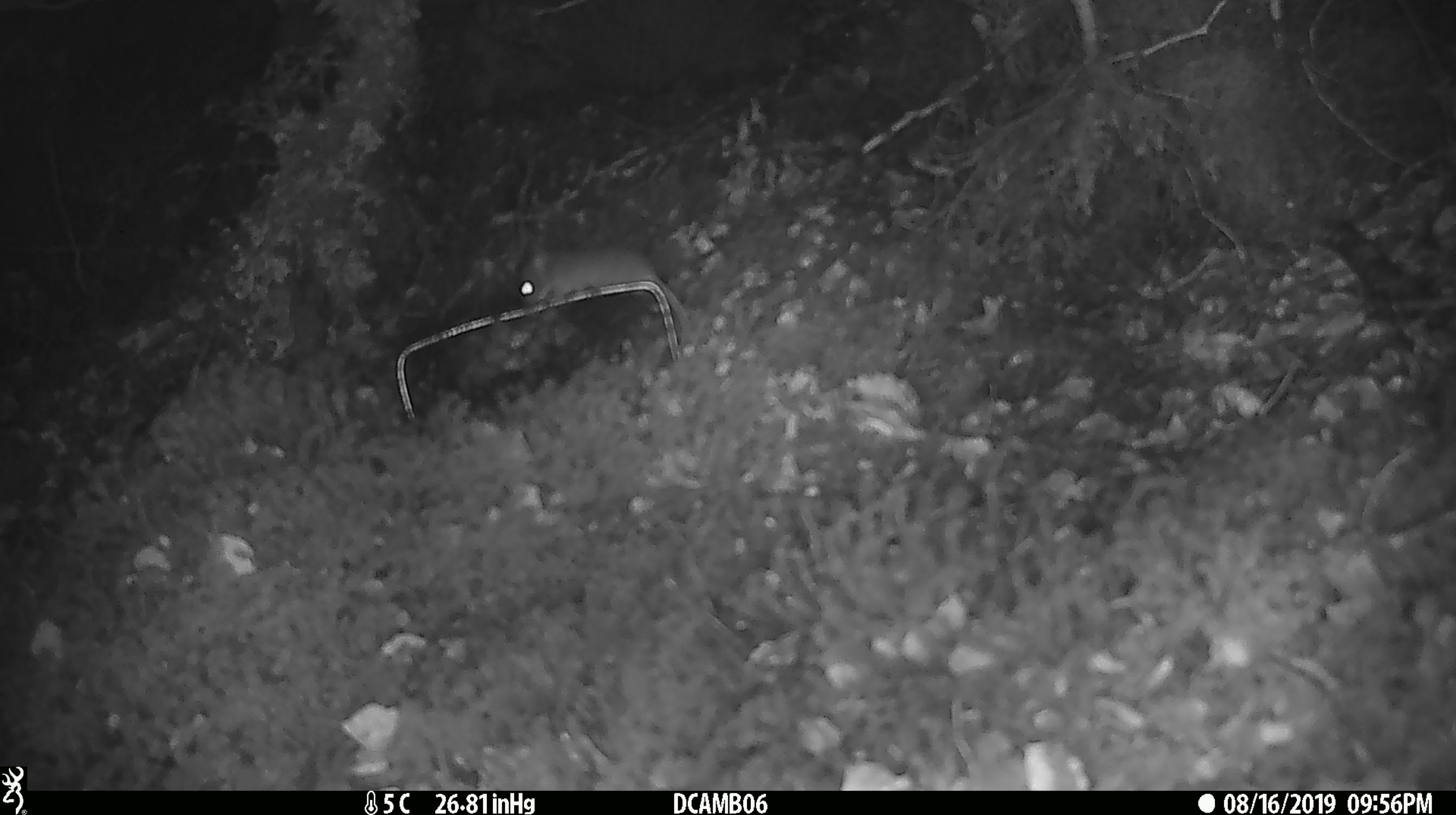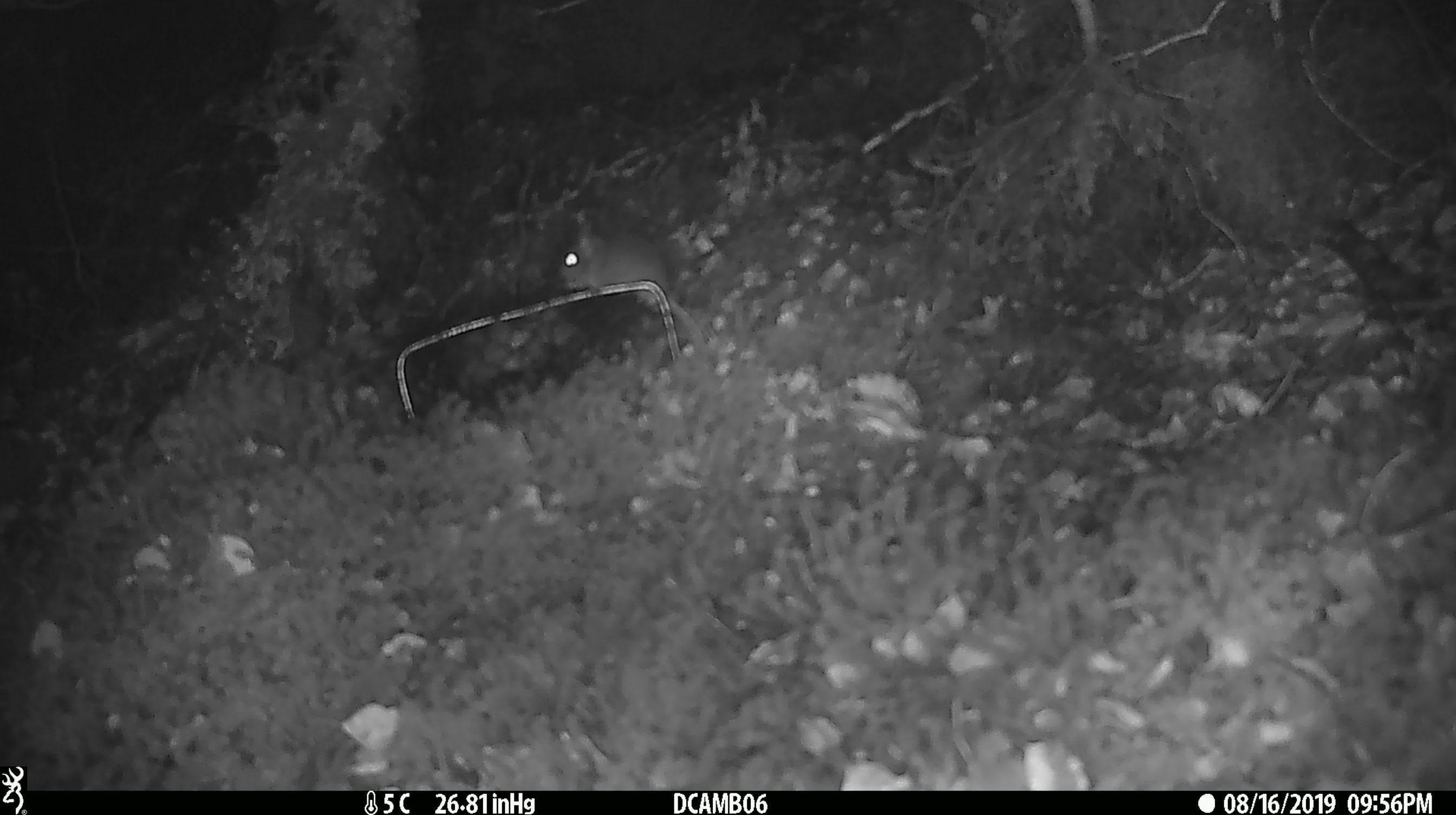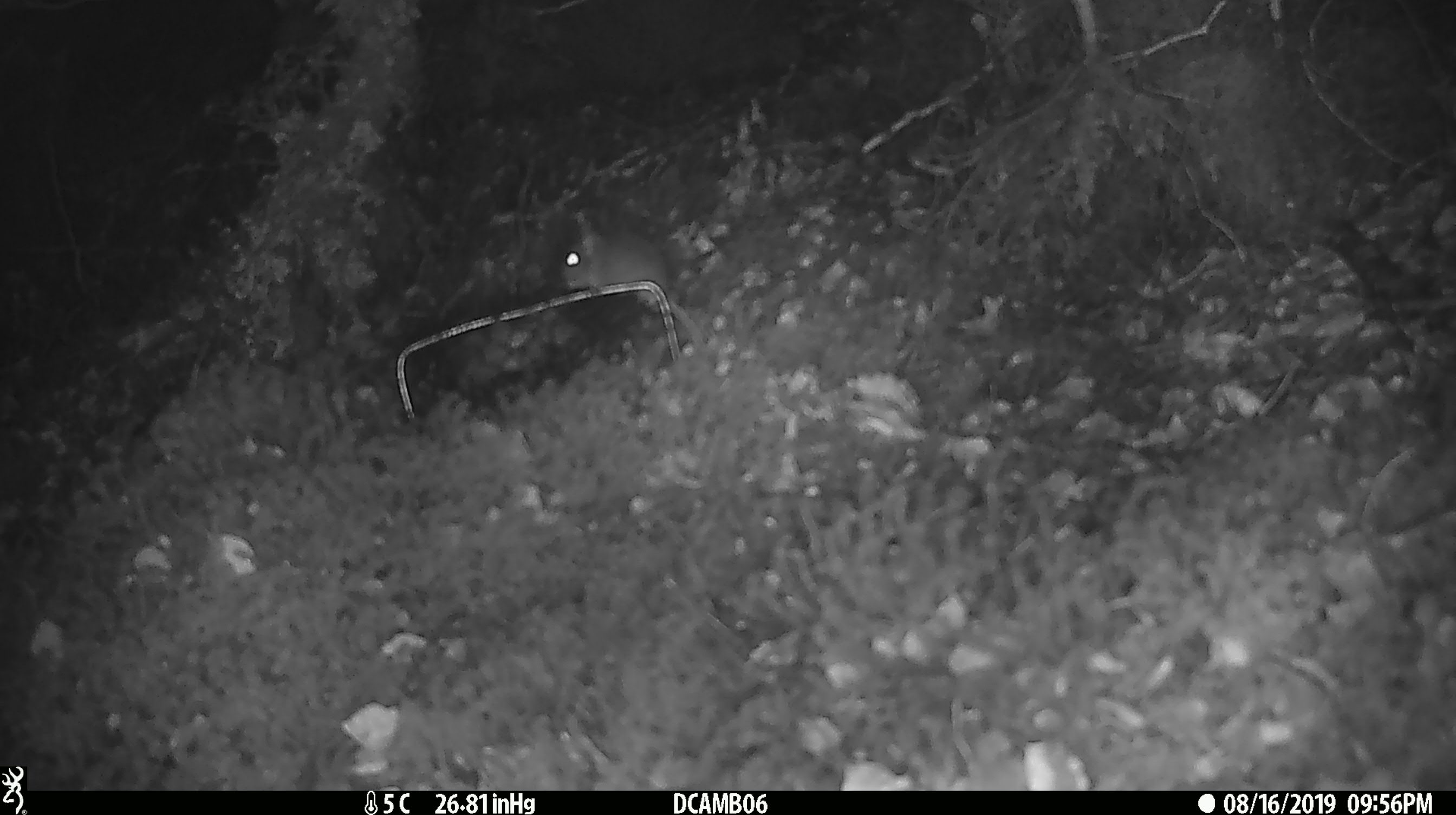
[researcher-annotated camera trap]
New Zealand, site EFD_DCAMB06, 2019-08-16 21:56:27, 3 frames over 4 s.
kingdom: Animalia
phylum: Chordata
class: Mammalia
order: Rodentia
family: Muridae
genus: Mus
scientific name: Mus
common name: mouse